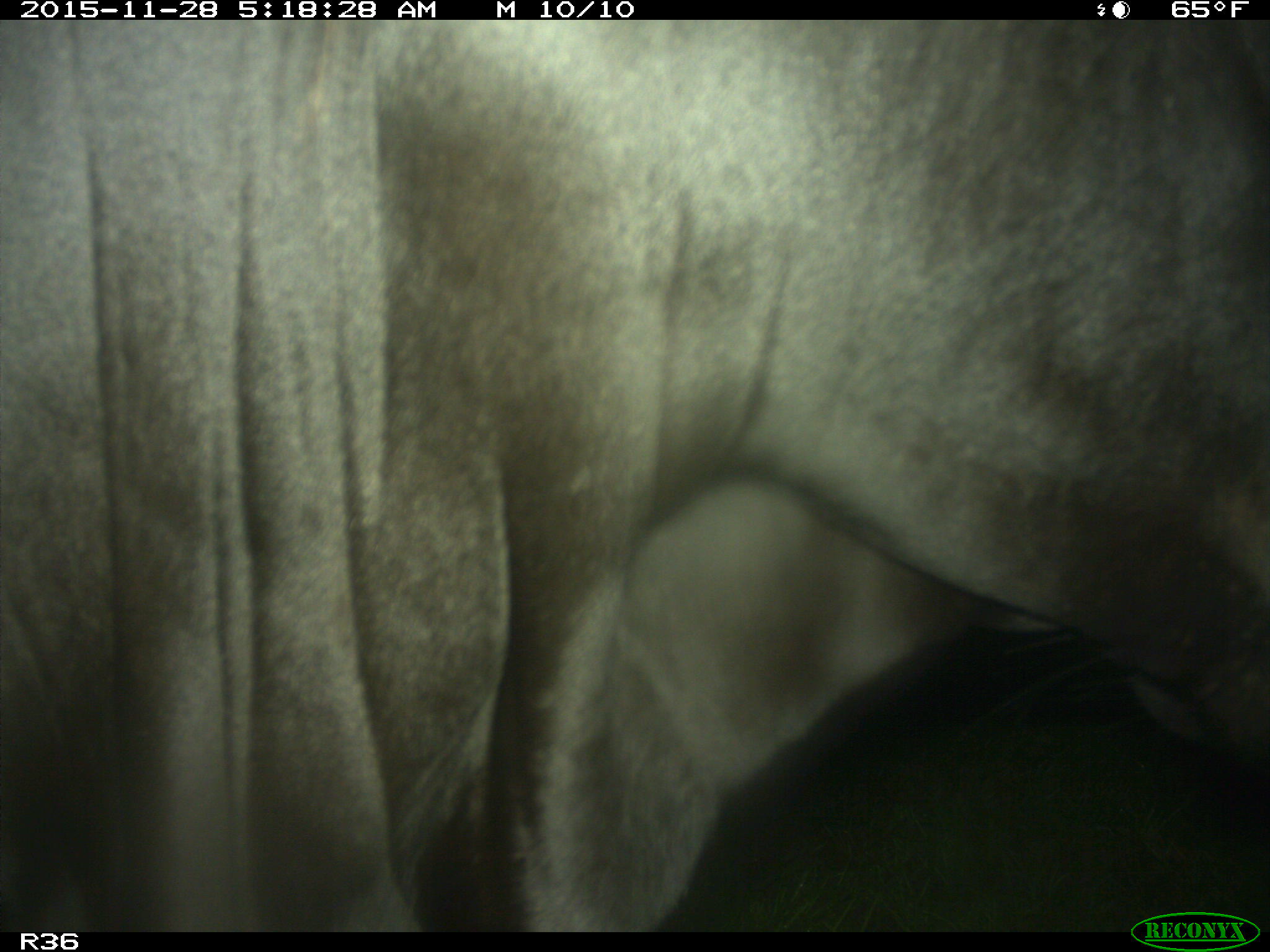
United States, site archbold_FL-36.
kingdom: Animalia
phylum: Chordata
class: Mammalia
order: Artiodactyla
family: Bovidae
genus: Bos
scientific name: Bos taurus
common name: domestic cow